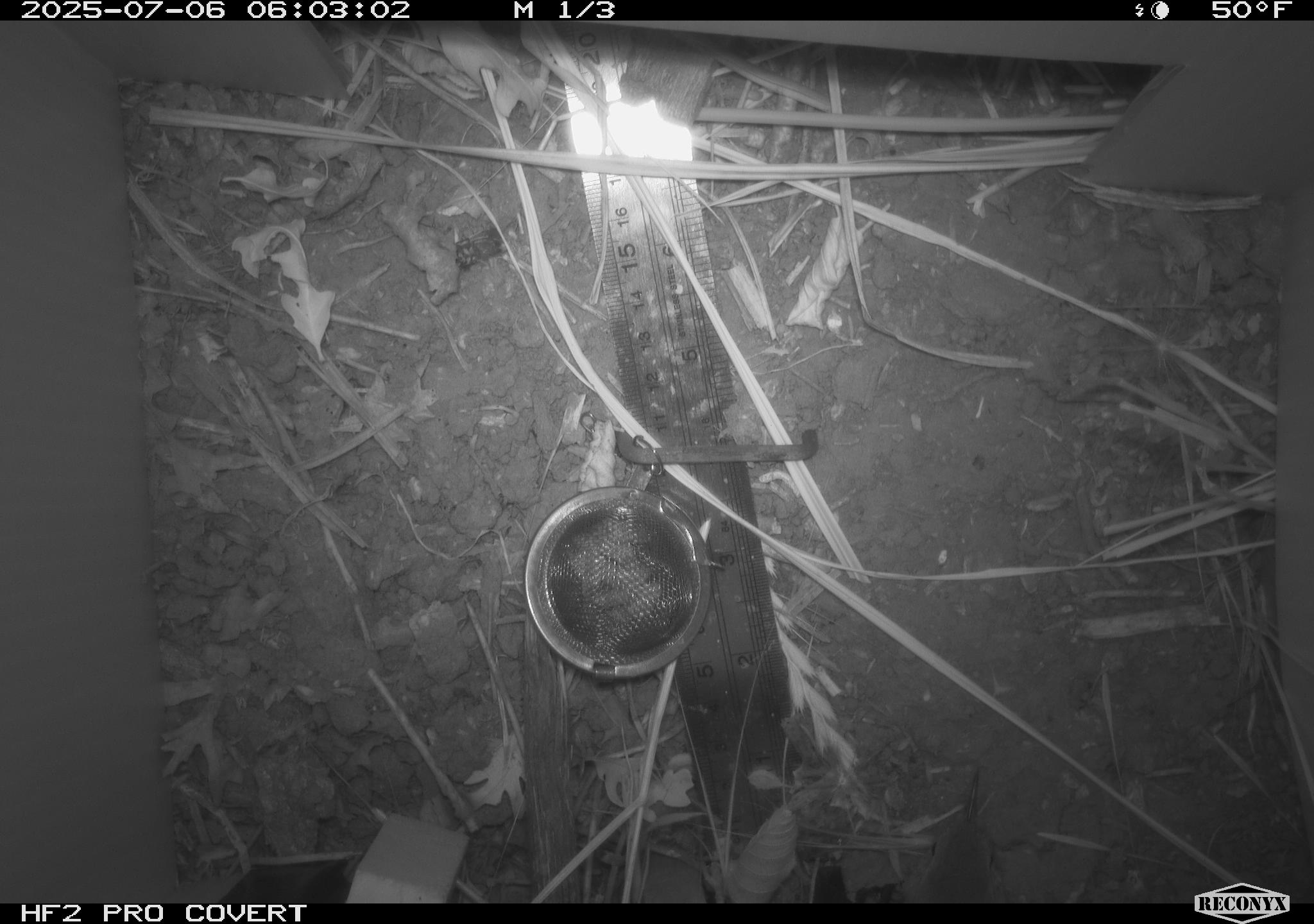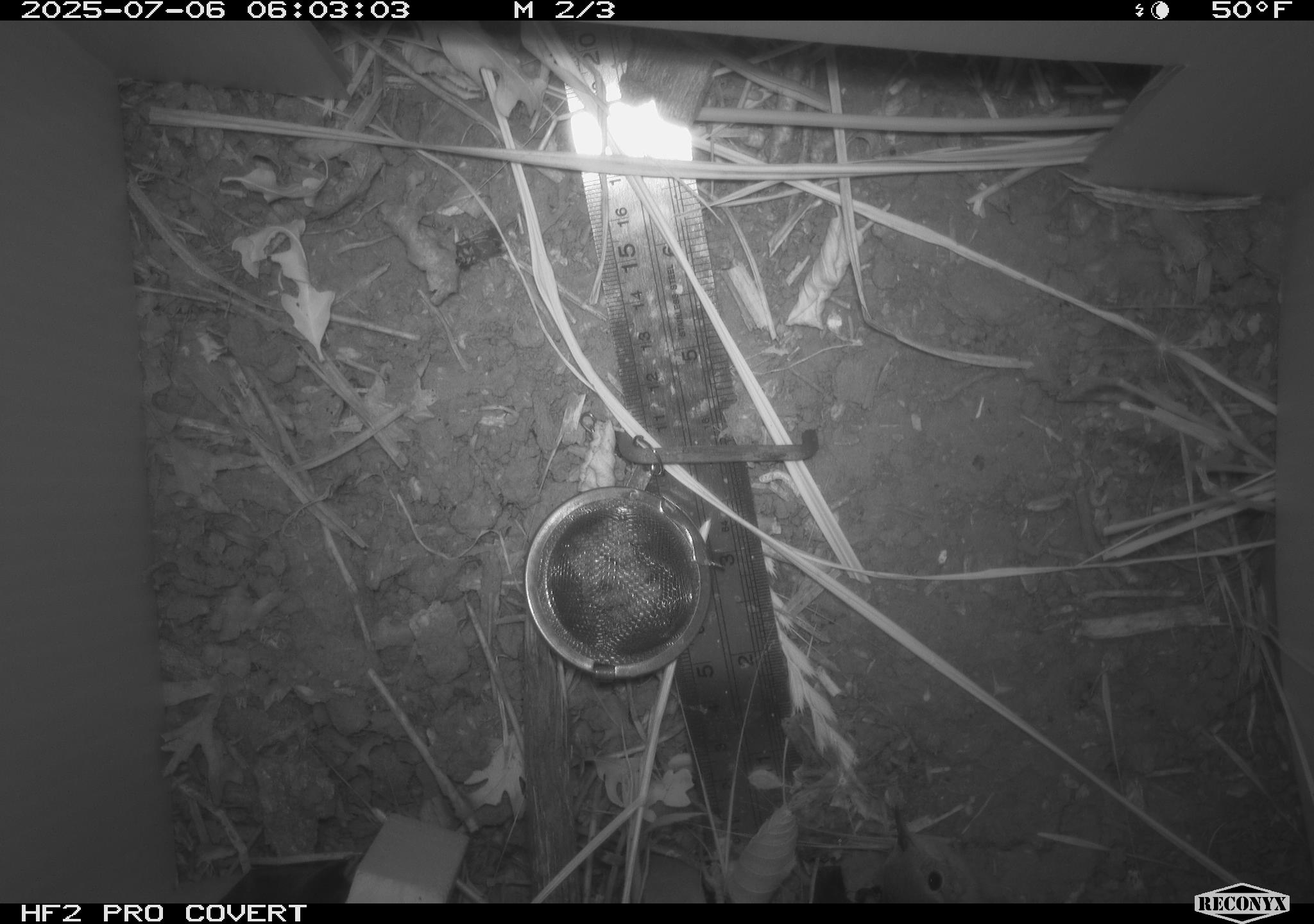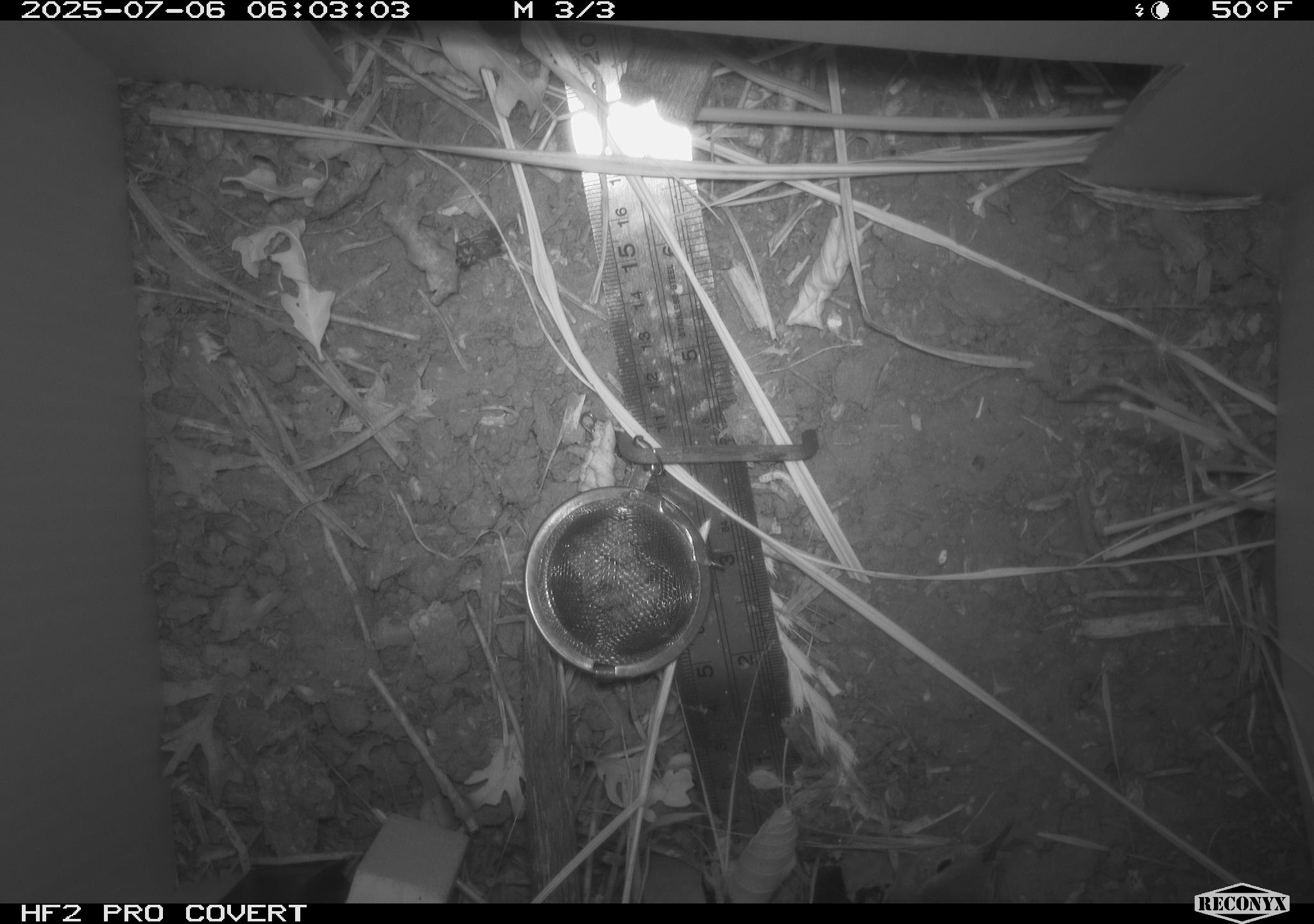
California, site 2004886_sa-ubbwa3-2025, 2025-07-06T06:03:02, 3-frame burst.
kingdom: Animalia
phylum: Chordata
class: Aves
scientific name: Aves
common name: bird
Bird (Aves).